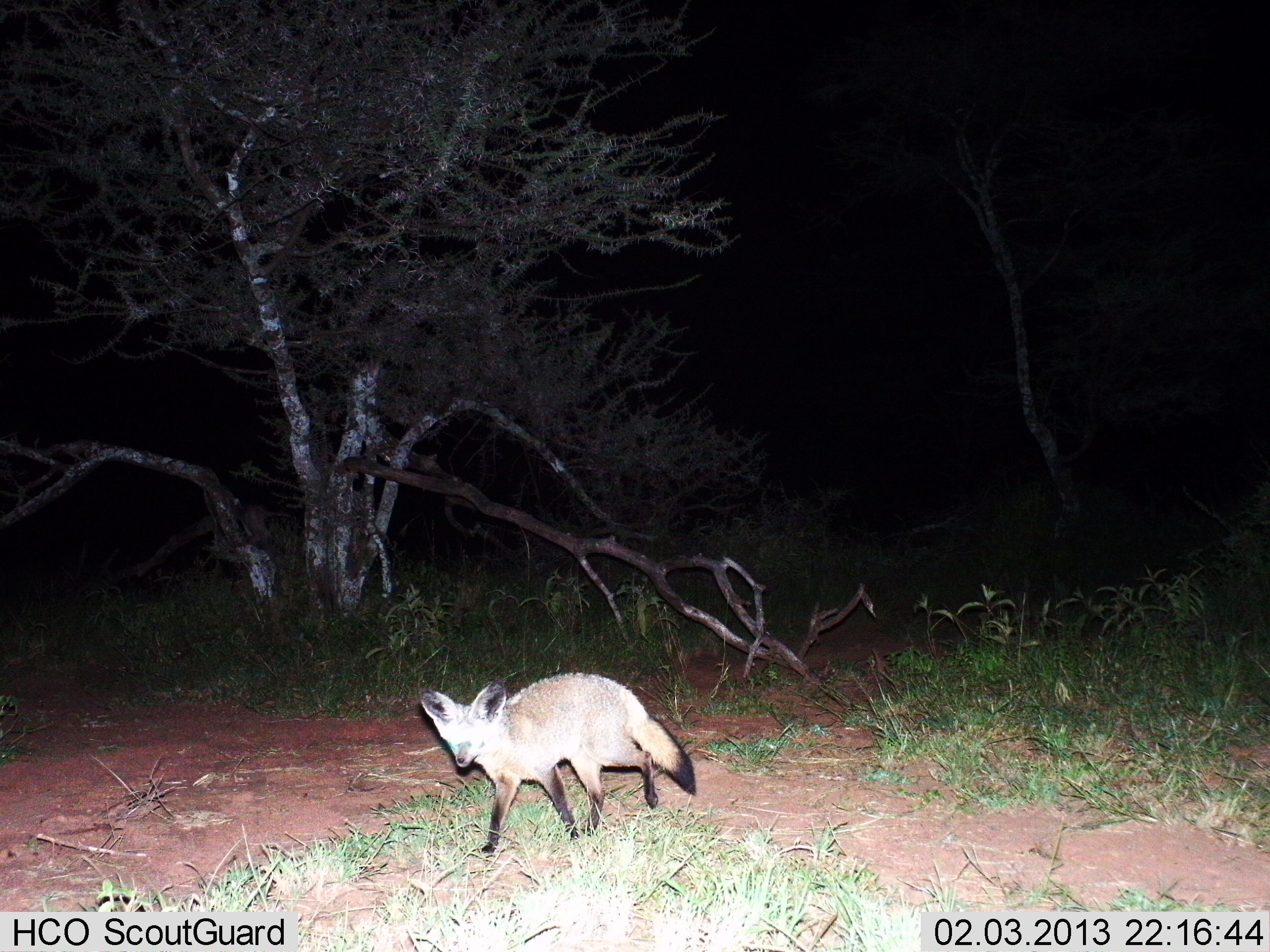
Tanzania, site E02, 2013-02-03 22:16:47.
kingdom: Animalia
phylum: Chordata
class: Mammalia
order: Carnivora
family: Canidae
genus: Otocyon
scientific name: Otocyon megalotis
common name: bat-eared fox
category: batearedfox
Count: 1.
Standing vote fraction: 15%.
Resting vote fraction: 3%.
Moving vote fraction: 82%.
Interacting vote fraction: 0%.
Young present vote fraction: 0%.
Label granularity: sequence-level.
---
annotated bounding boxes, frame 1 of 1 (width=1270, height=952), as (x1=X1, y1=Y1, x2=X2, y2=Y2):
animal: (x1=416, y1=672, x2=696, y2=854)